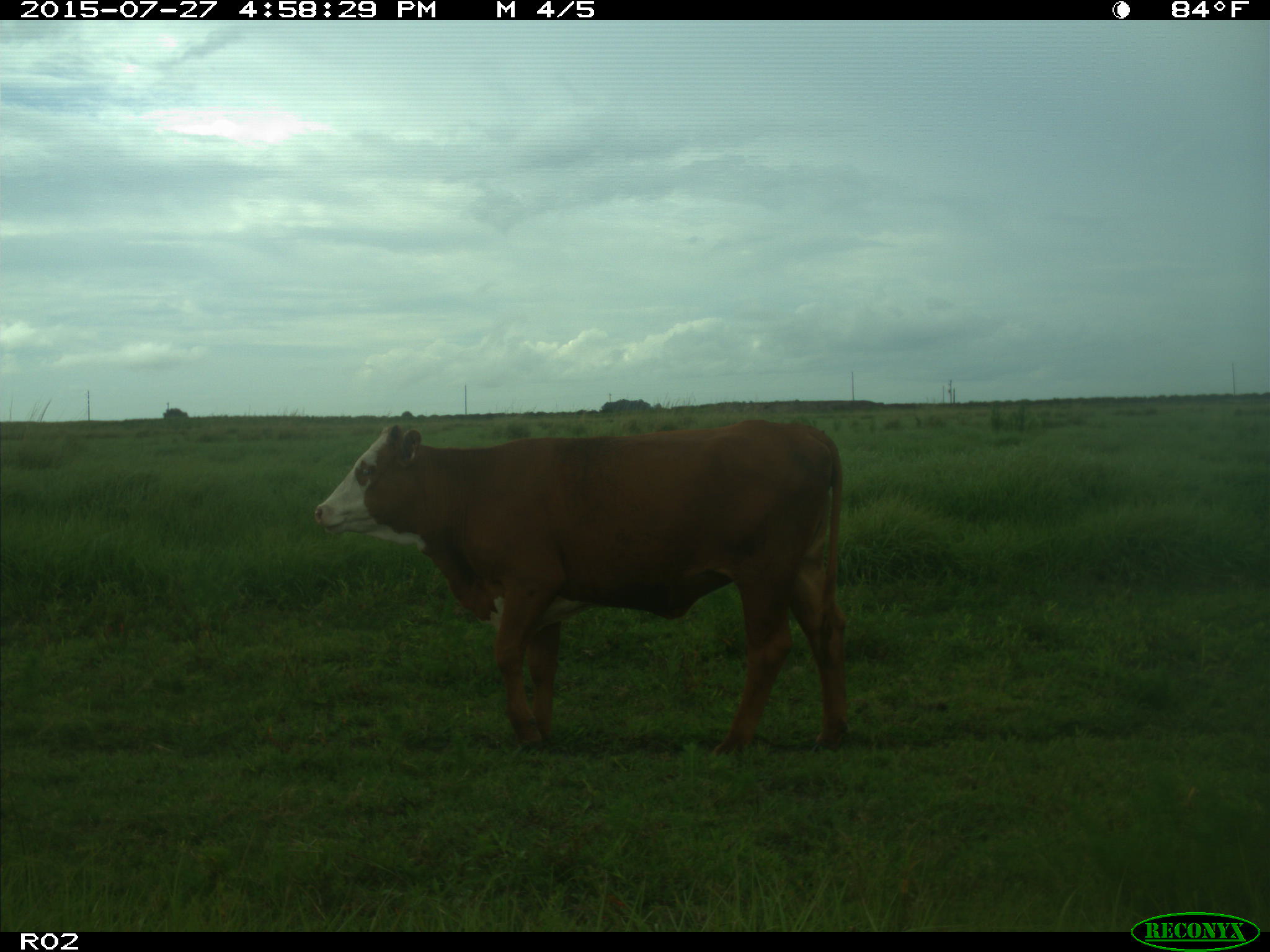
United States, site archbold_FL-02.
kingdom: Animalia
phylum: Chordata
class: Mammalia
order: Artiodactyla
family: Bovidae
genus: Bos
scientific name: Bos taurus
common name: domestic cow